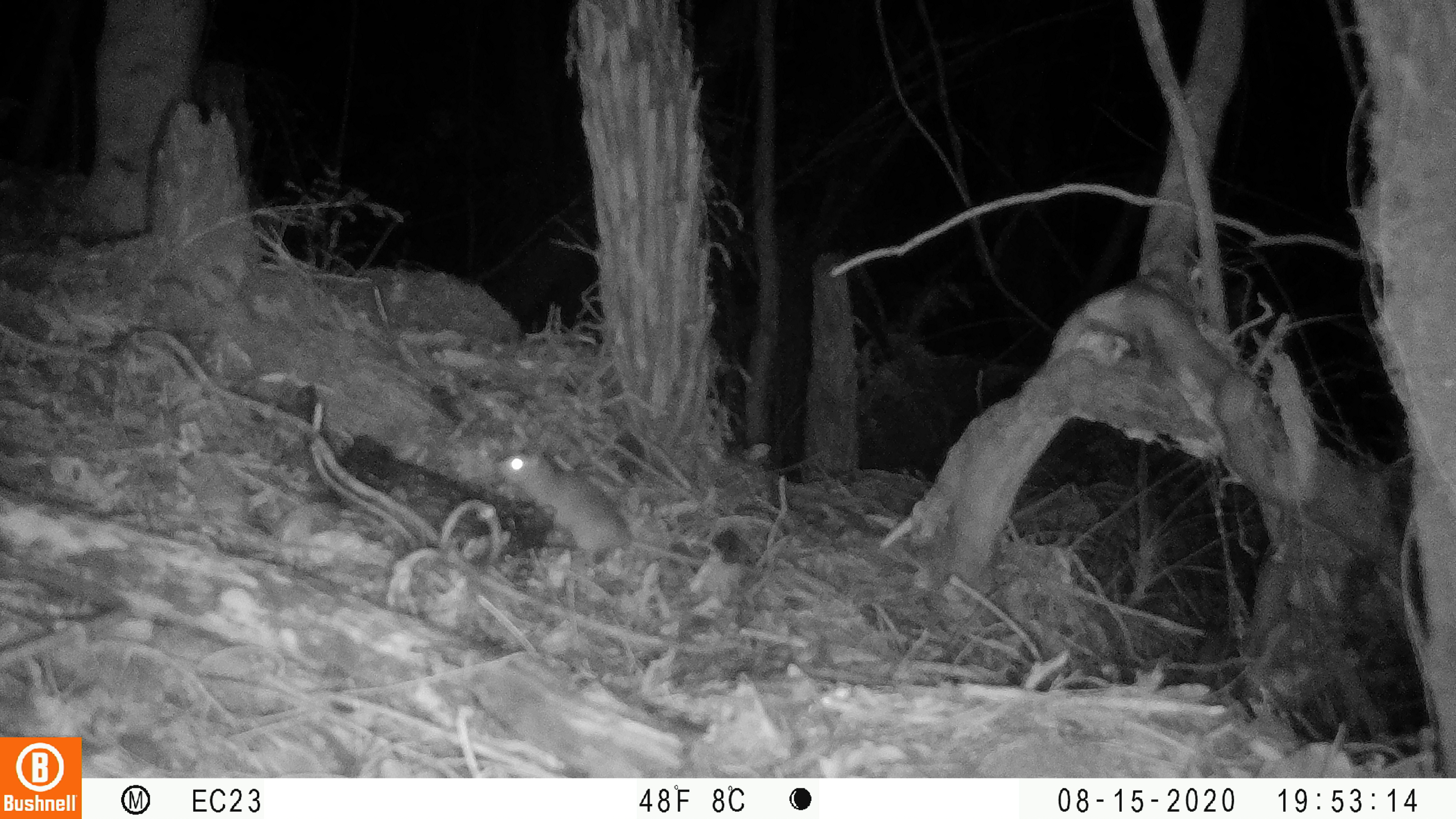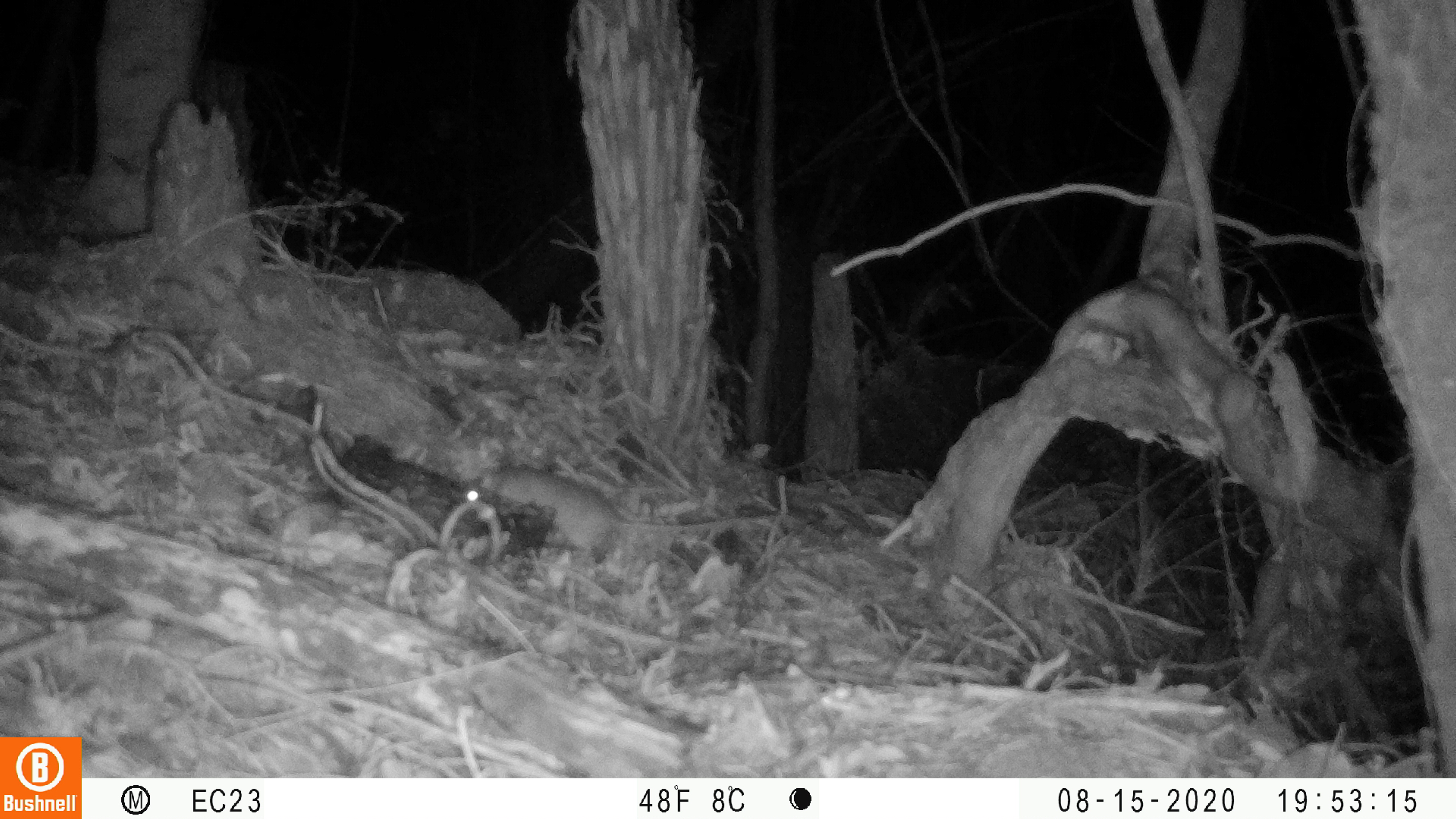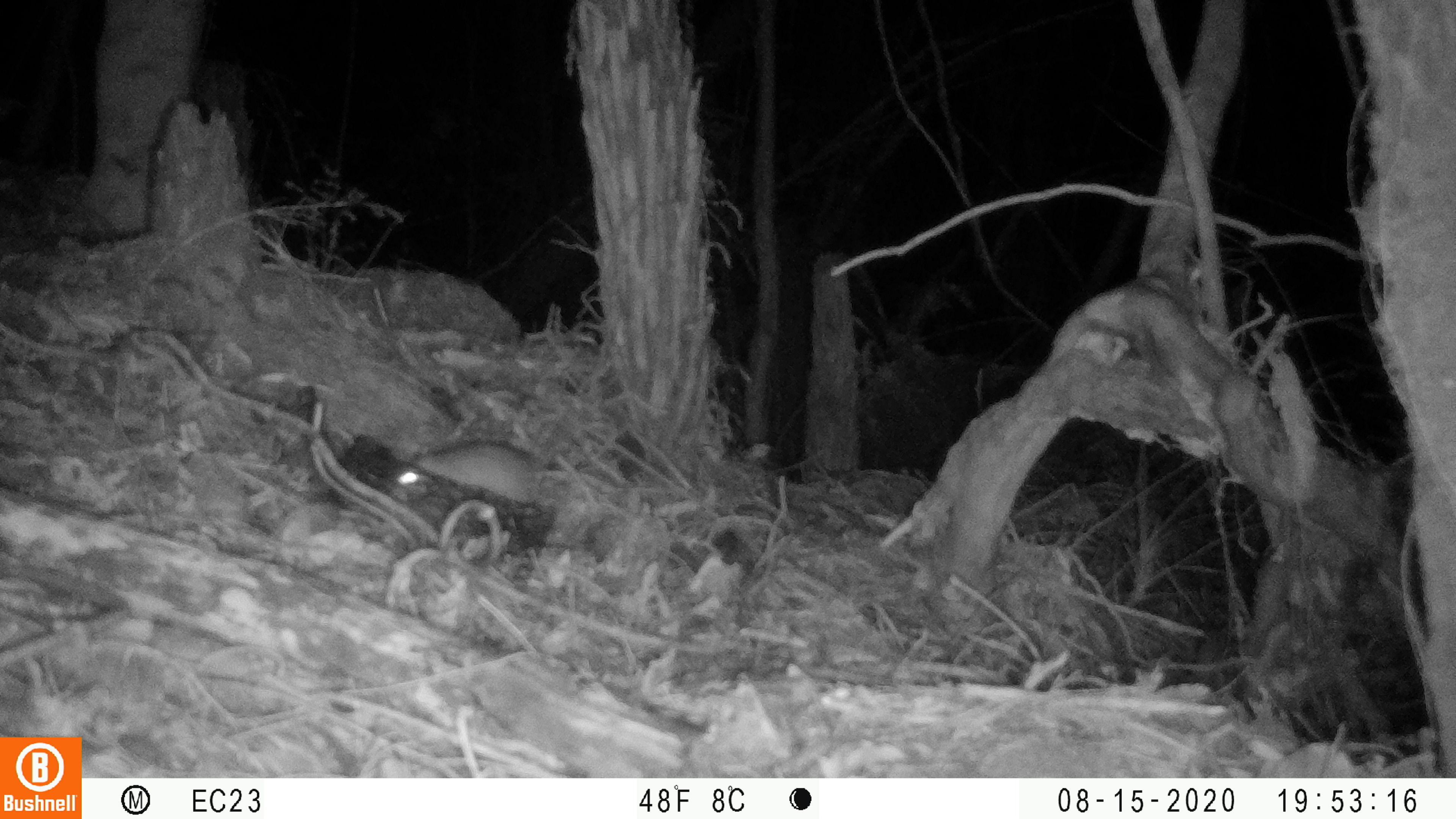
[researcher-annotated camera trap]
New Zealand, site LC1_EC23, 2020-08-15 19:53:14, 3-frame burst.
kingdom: Animalia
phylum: Chordata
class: Mammalia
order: Rodentia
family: Muridae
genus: Rattus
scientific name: Rattus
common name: rat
Rat (Rattus).